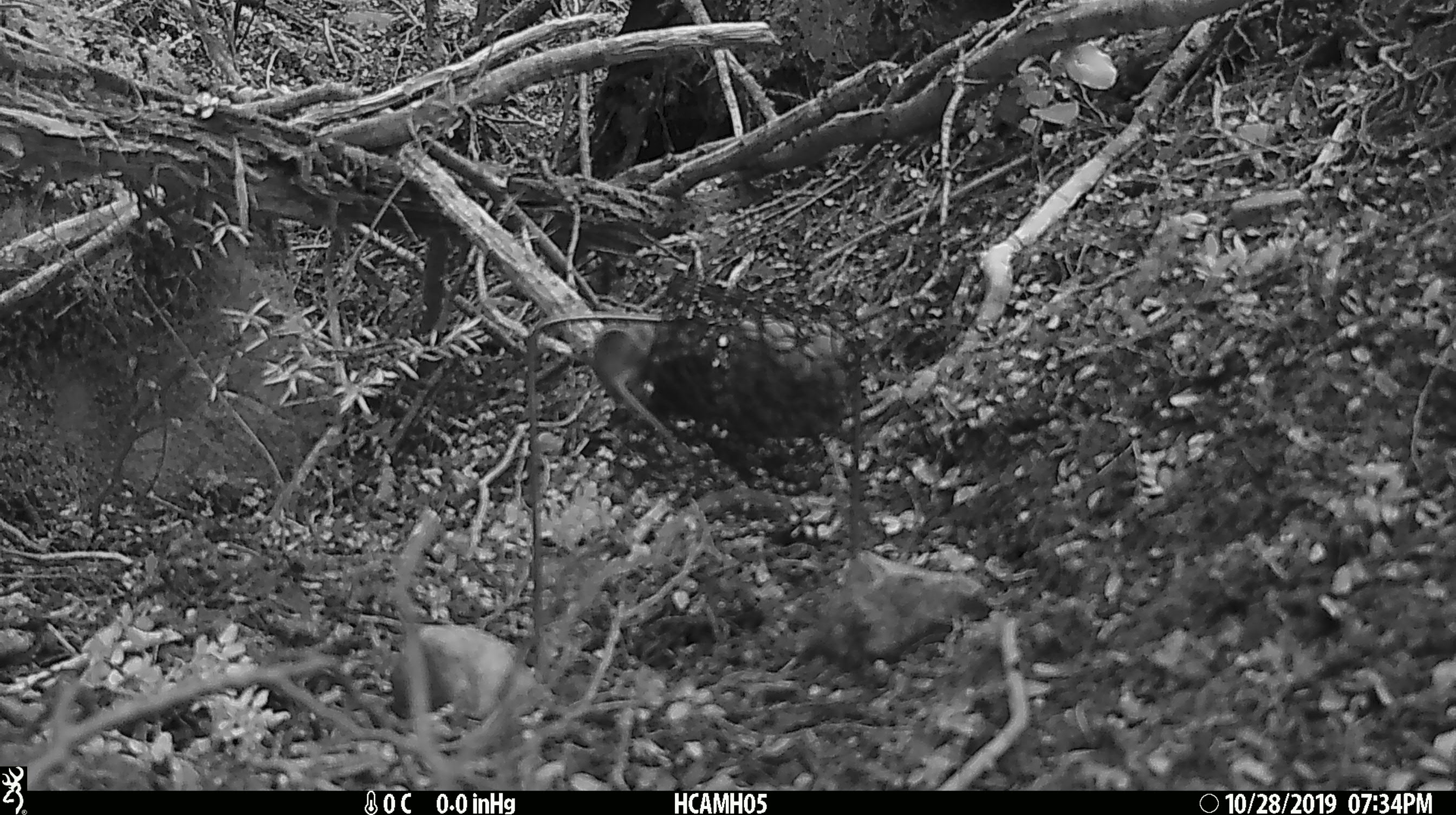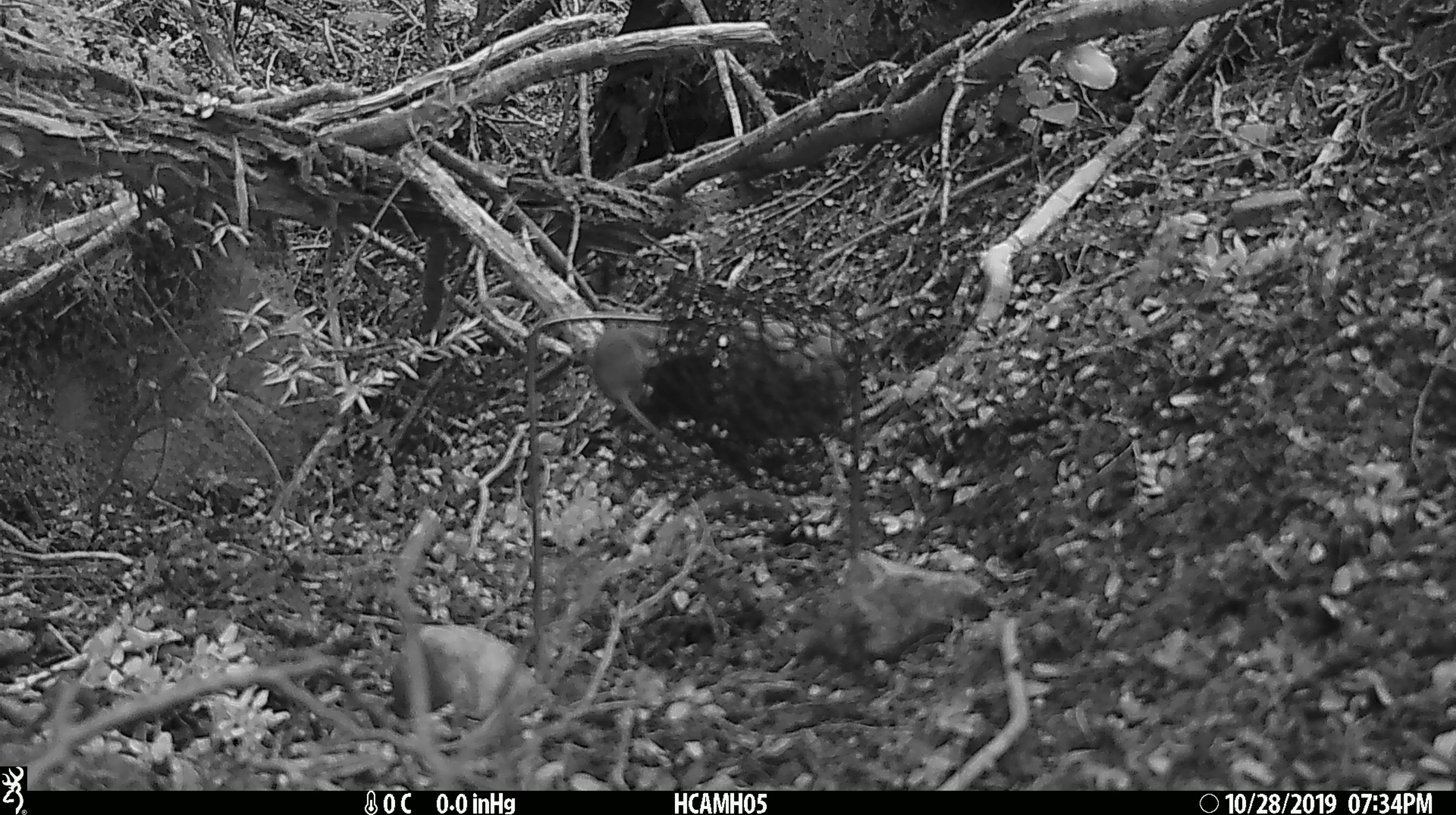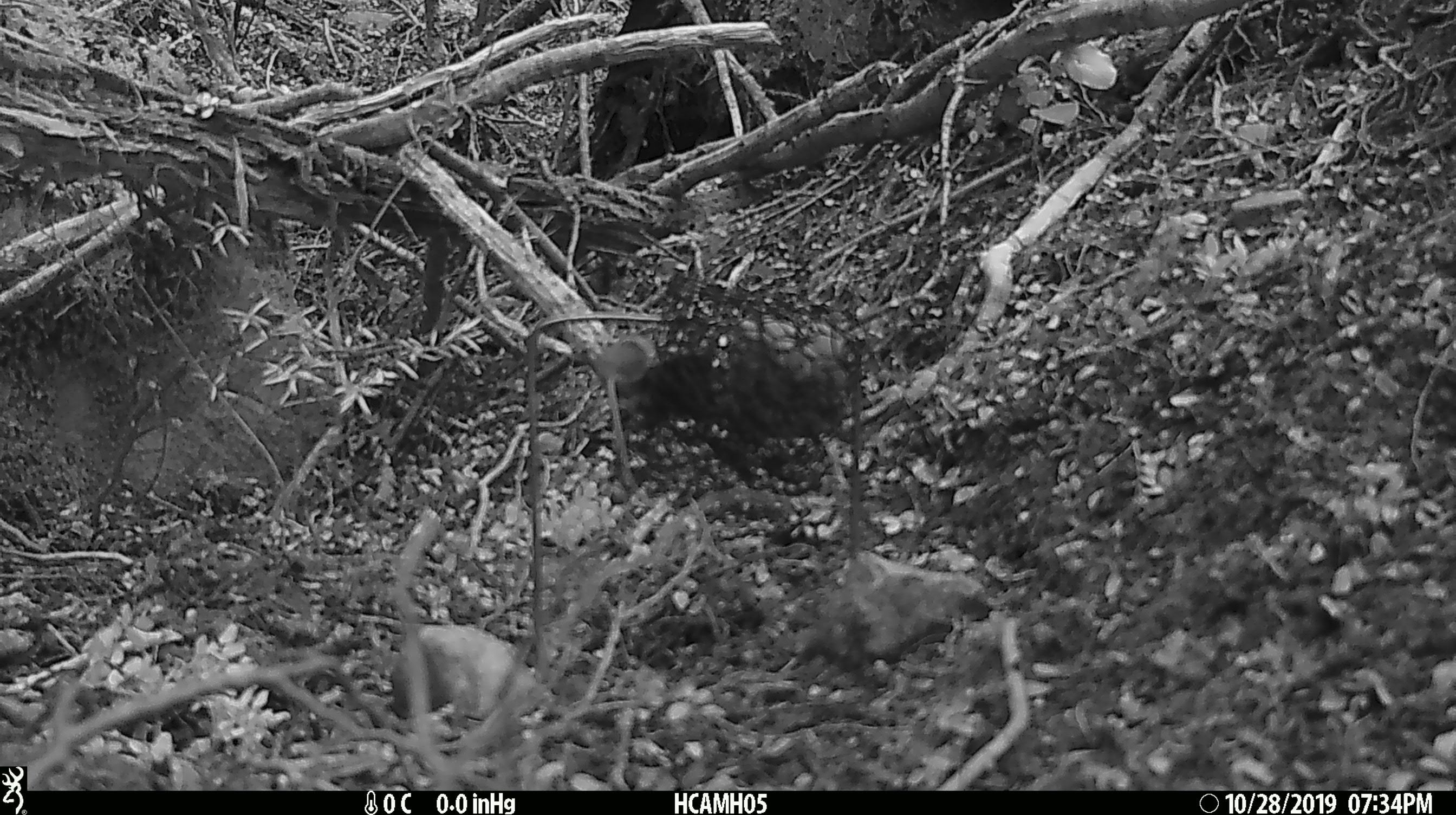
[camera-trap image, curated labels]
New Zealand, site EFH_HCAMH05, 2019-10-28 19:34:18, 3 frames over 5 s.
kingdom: Animalia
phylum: Chordata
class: Mammalia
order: Rodentia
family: Muridae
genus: Mus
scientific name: Mus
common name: mouse